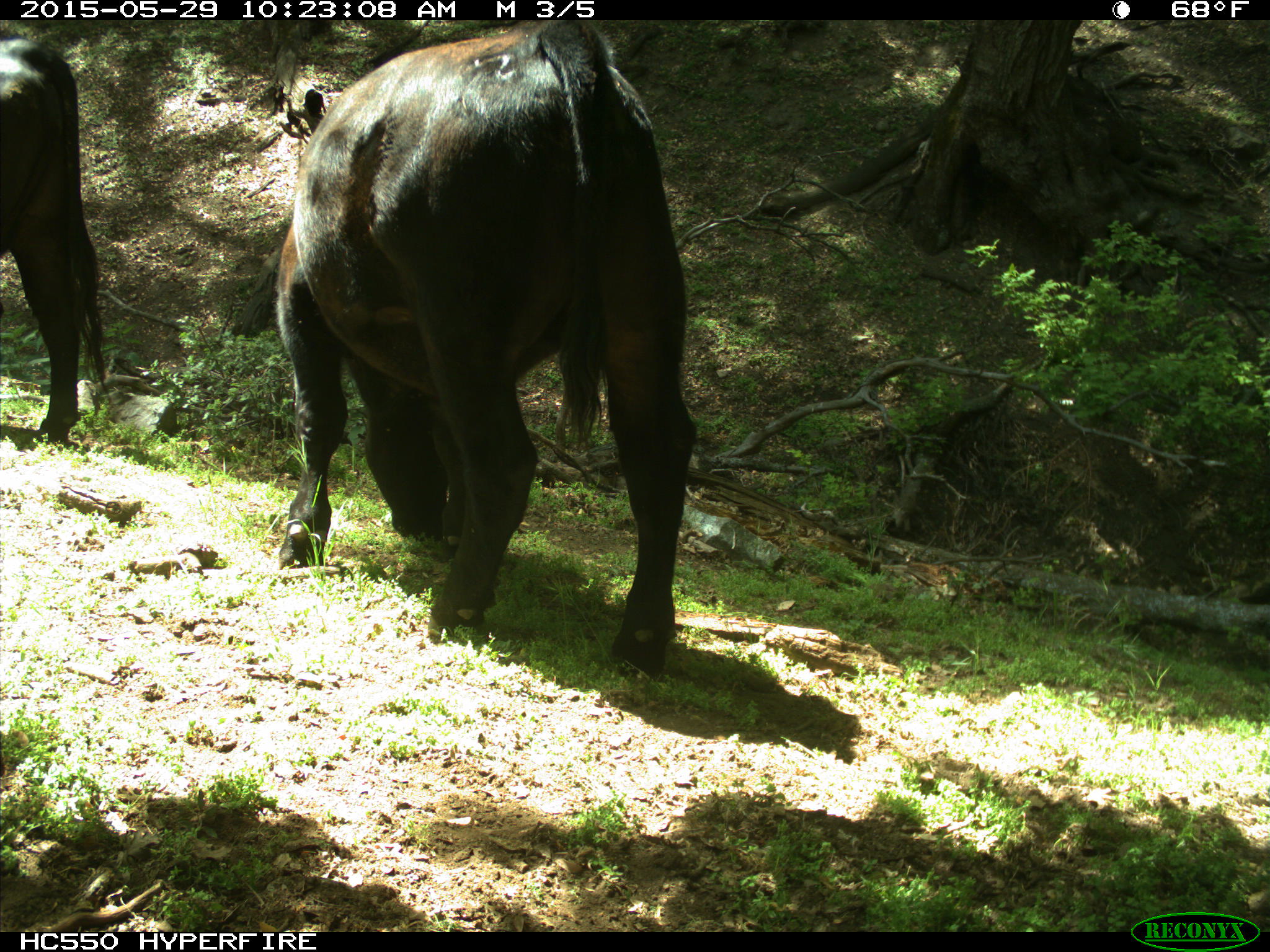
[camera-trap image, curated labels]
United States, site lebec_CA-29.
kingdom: Animalia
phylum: Chordata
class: Mammalia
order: Artiodactyla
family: Bovidae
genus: Bos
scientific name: Bos taurus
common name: domestic cow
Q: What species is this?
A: Bos taurus (domestic cow).